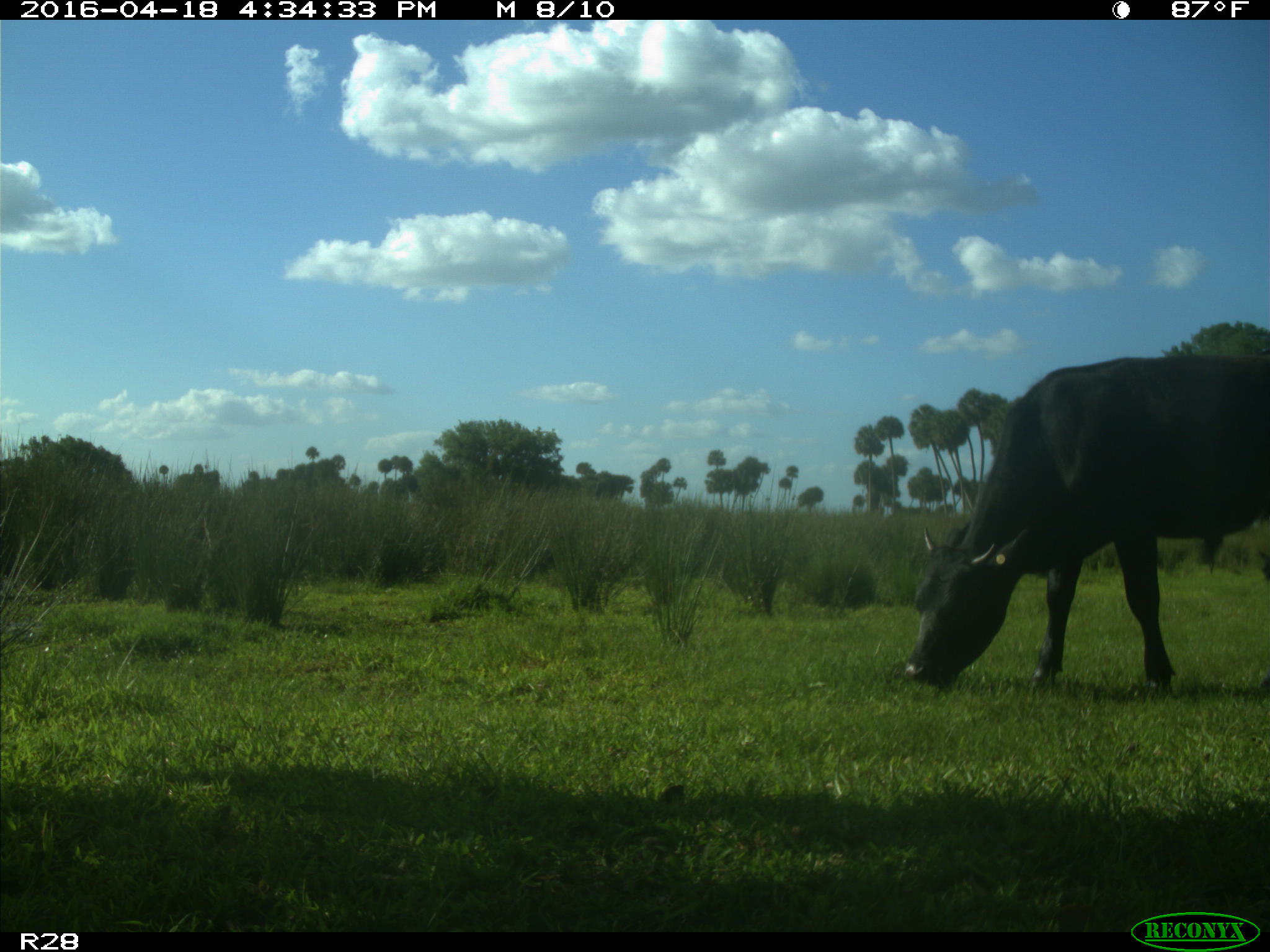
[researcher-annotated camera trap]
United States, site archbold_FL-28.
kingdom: Animalia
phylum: Chordata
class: Mammalia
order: Artiodactyla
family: Bovidae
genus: Bos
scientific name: Bos taurus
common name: domestic cow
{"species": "Bos taurus (domestic cow)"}